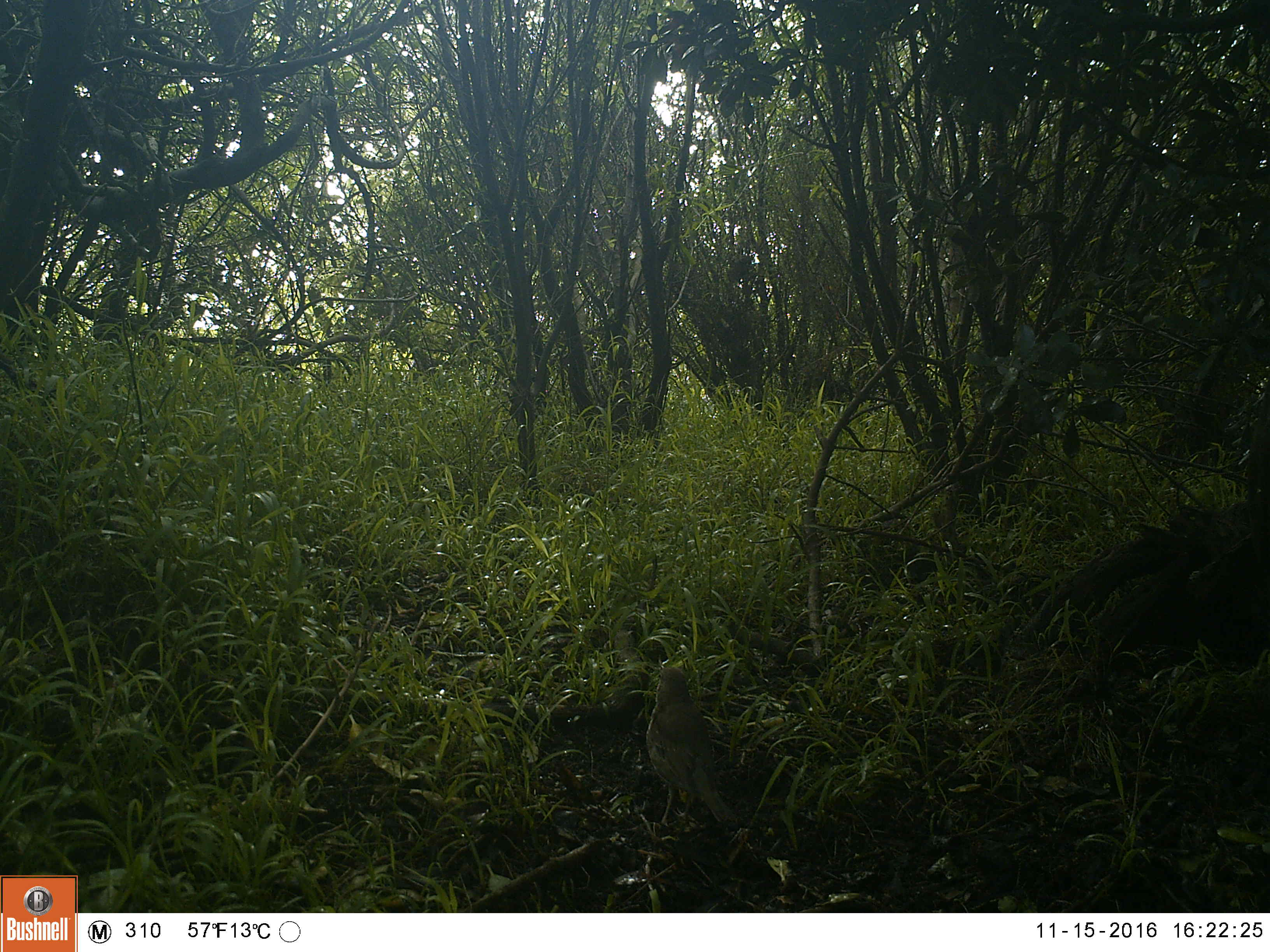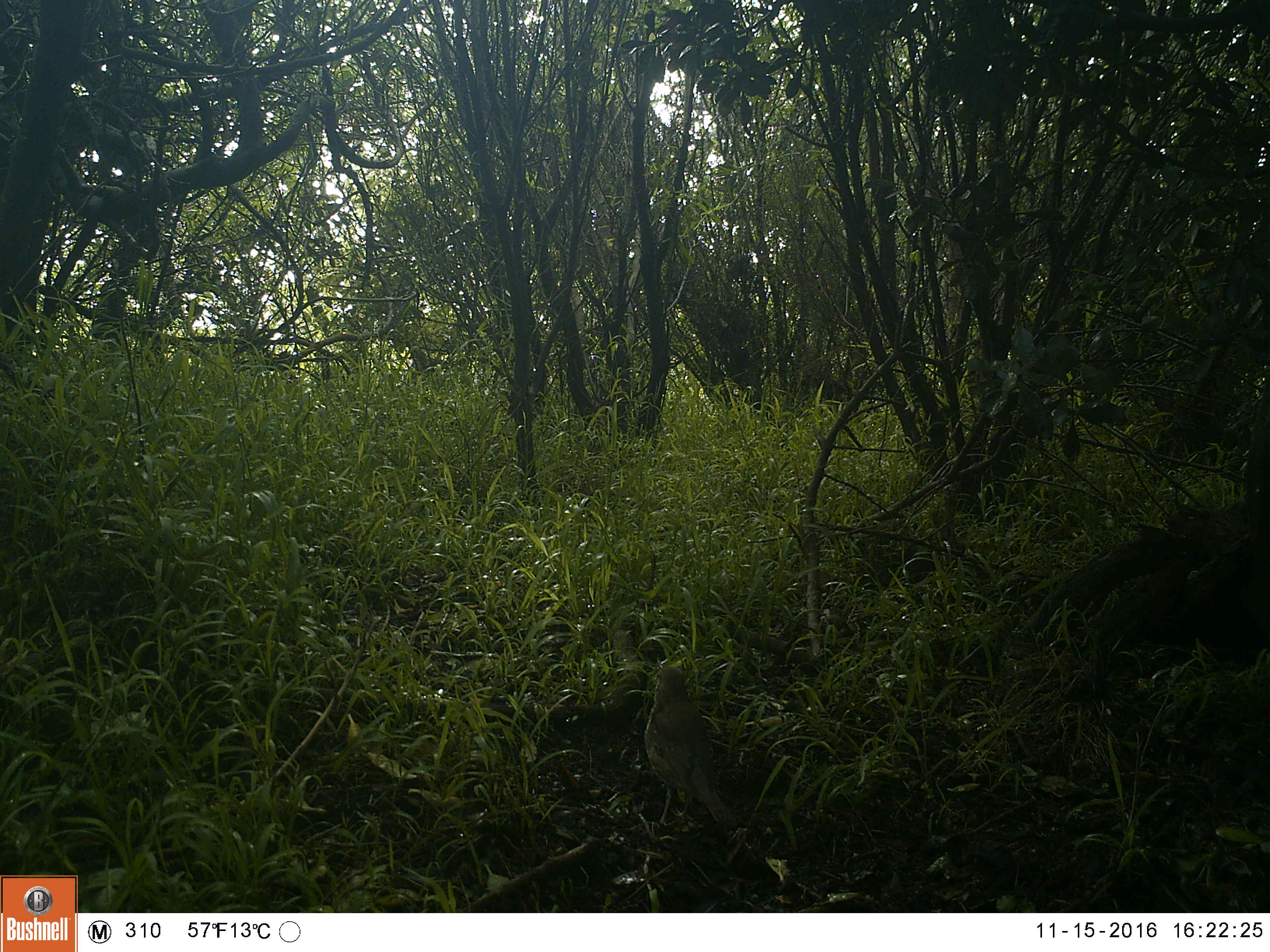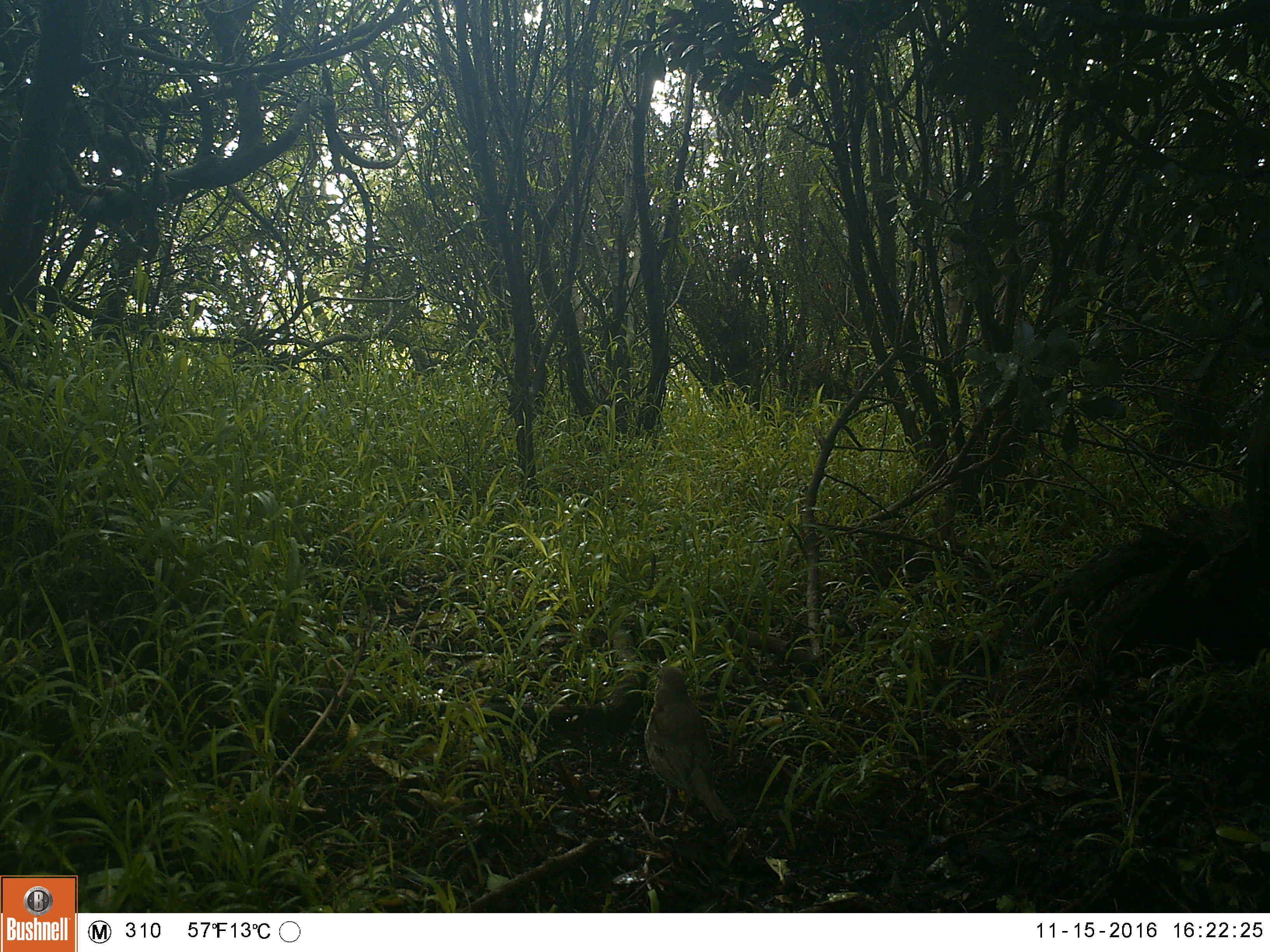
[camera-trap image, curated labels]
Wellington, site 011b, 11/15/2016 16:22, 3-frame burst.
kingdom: Animalia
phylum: Chordata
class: Aves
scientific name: Aves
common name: bird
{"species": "bird (Aves)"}